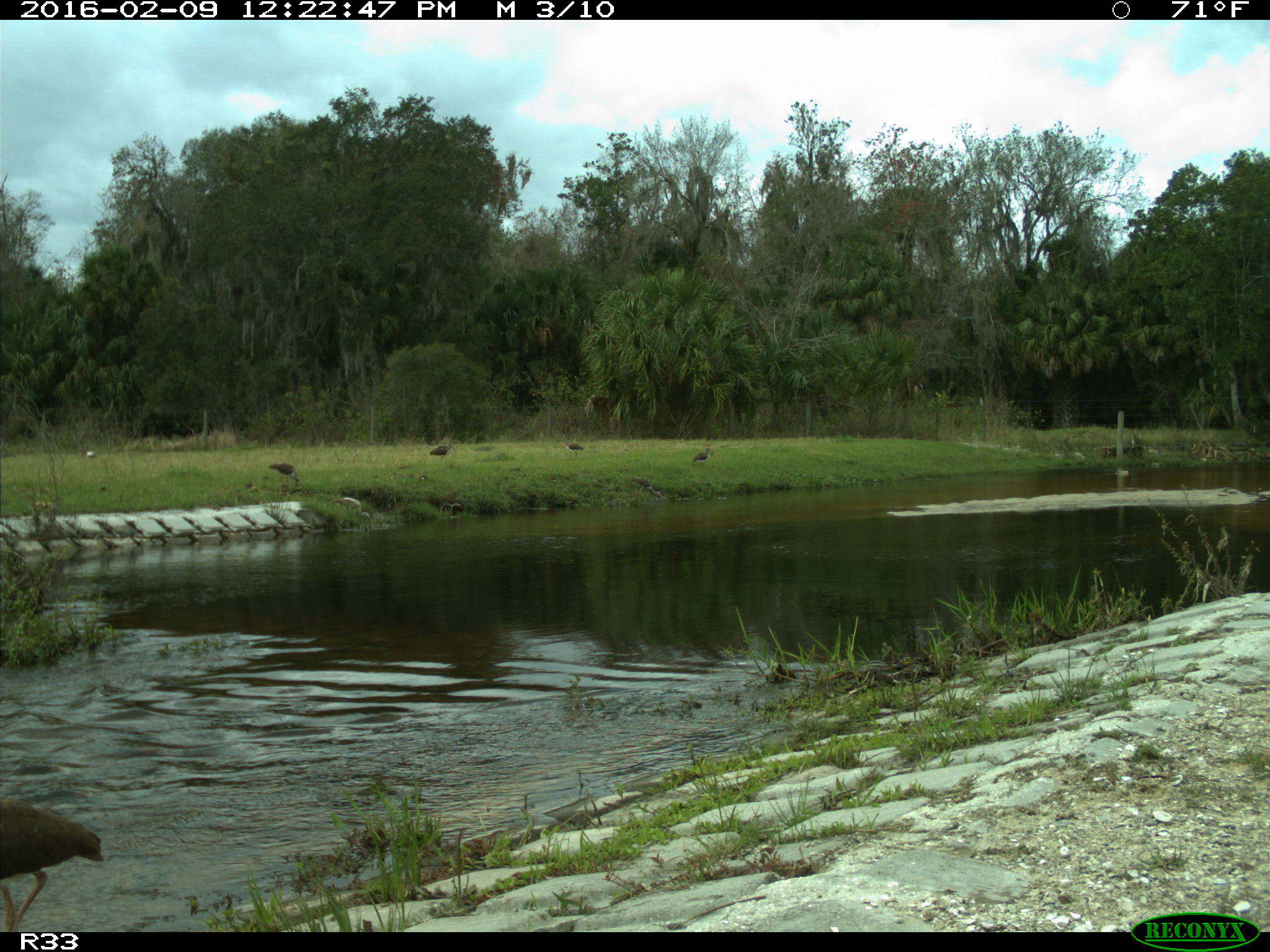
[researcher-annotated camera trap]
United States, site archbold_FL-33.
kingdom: Animalia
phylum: Chordata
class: Aves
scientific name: Aves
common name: birds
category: unidentified bird